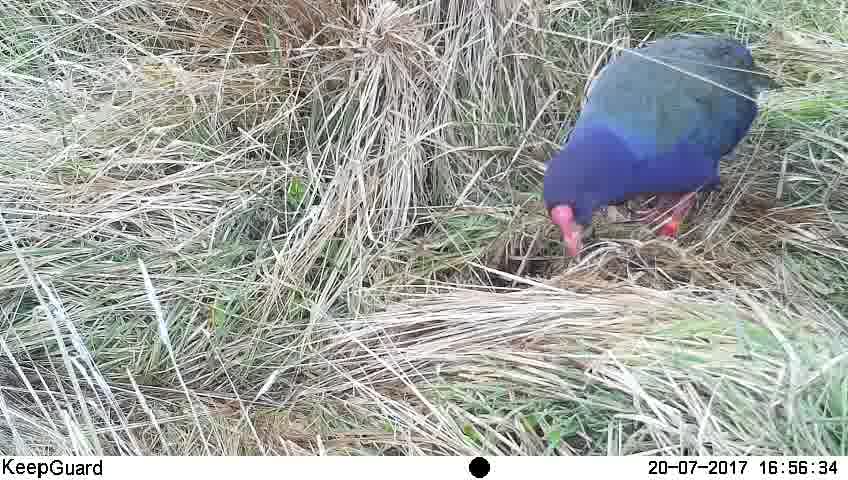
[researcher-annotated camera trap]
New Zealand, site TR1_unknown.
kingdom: Animalia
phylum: Chordata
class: Aves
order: Gruiformes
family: Rallidae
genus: Porphyrio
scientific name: Porphyrio mantelli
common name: takahe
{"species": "takahe (Porphyrio mantelli)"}